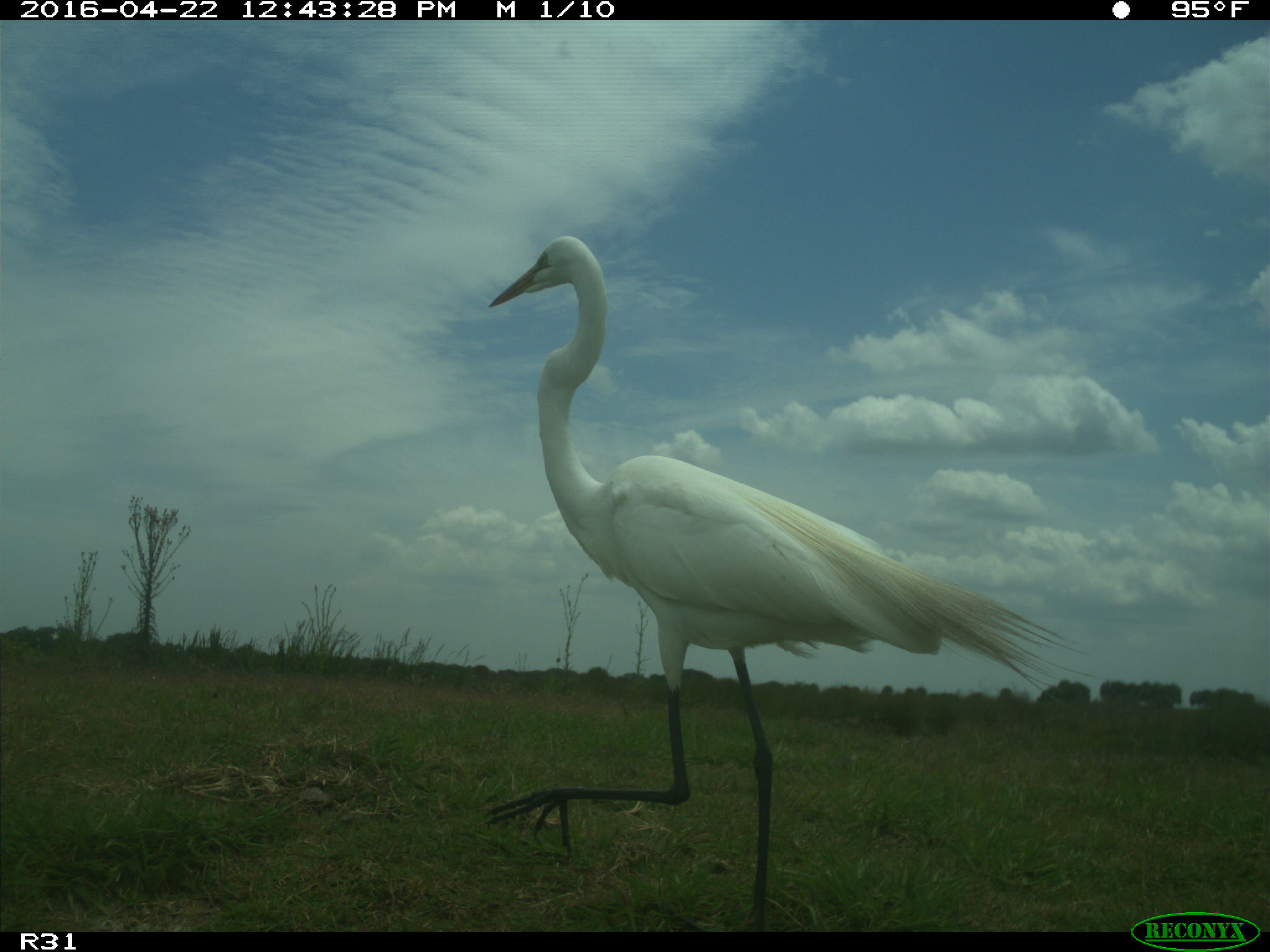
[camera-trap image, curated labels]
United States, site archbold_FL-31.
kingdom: Animalia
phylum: Chordata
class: Aves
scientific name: Aves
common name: birds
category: unidentified bird